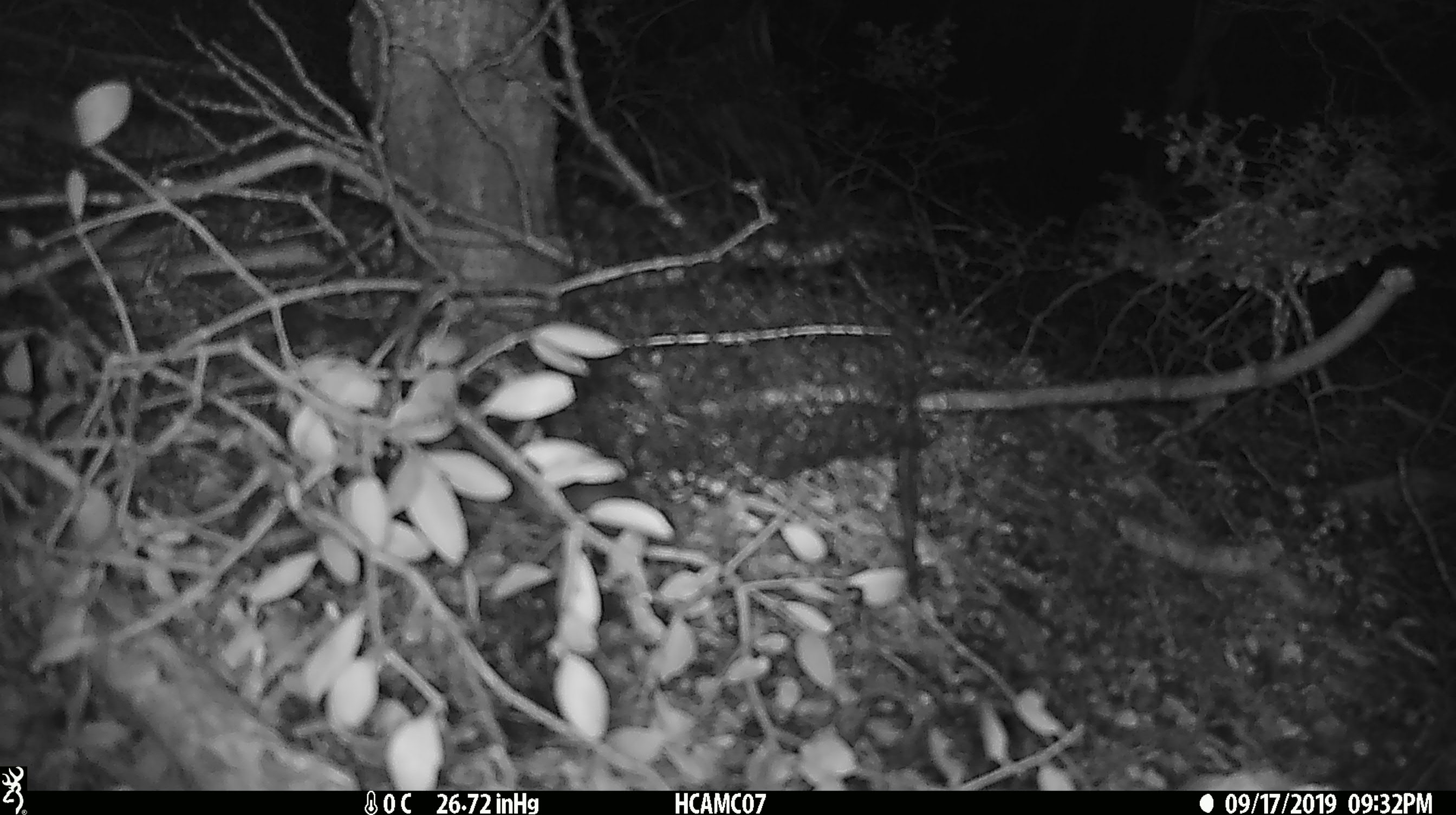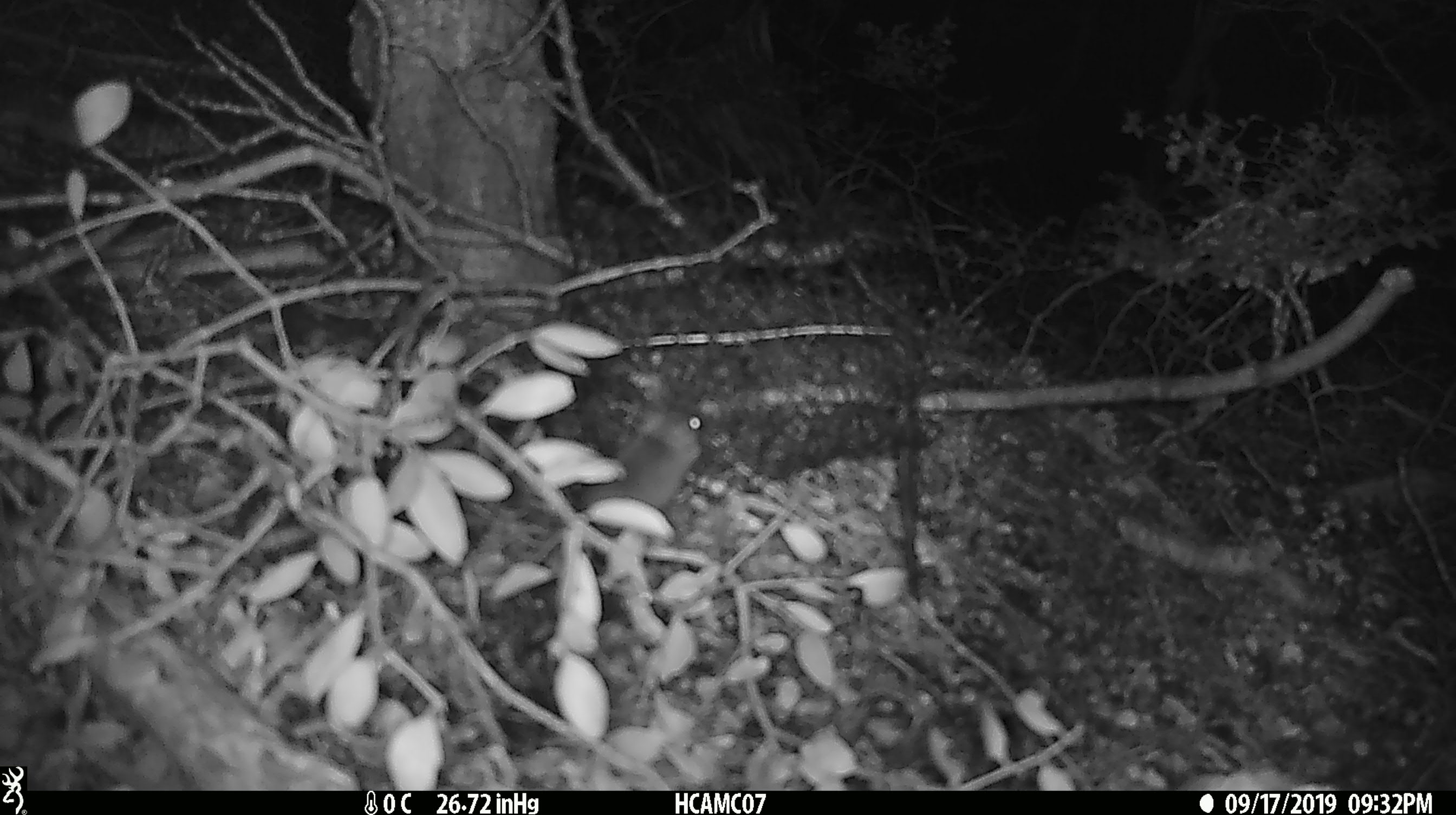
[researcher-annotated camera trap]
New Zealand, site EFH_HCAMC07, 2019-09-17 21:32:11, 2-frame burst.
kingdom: Animalia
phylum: Chordata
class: Mammalia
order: Rodentia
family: Muridae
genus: Mus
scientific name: Mus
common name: mouse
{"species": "mouse (Mus)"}